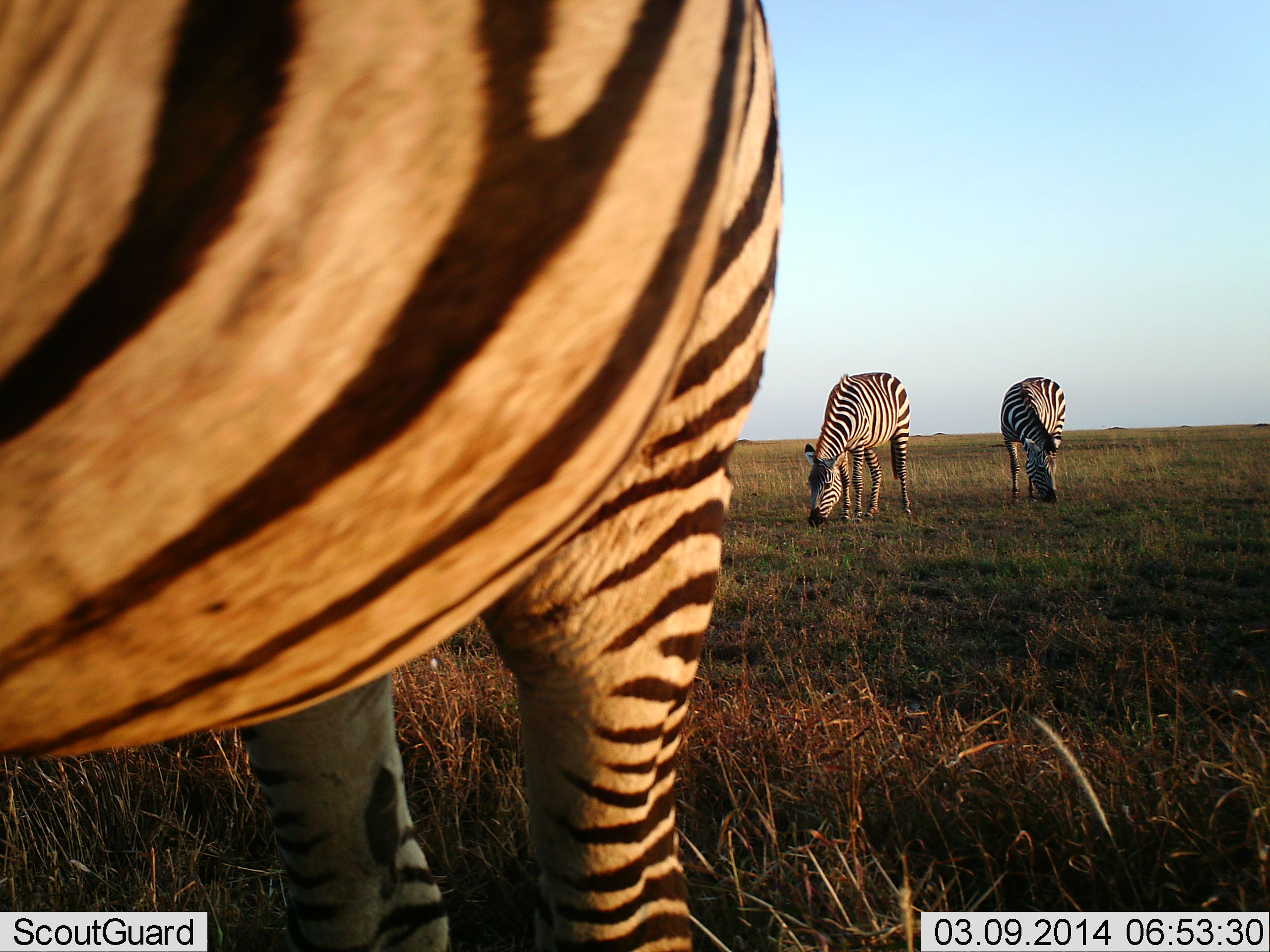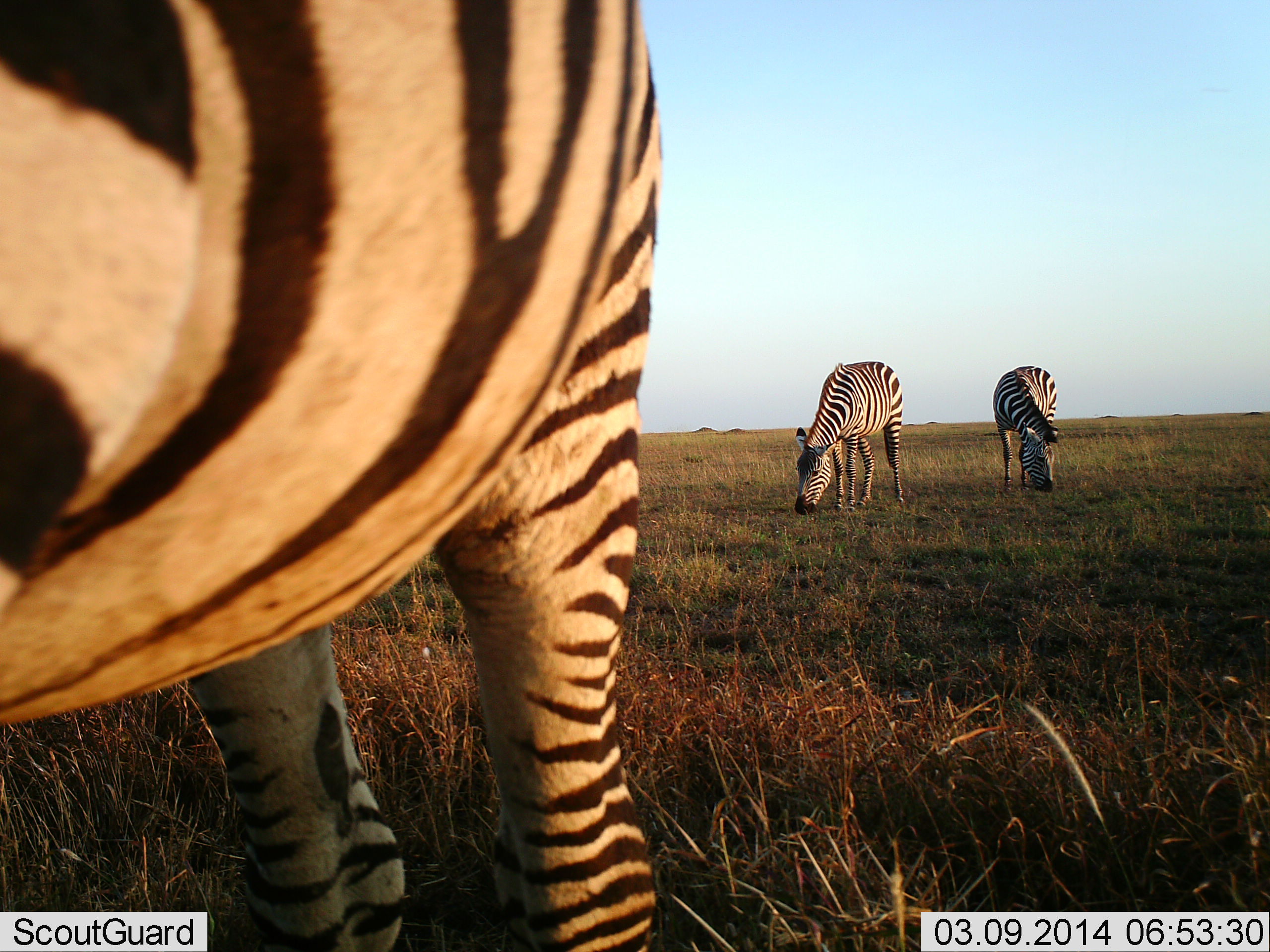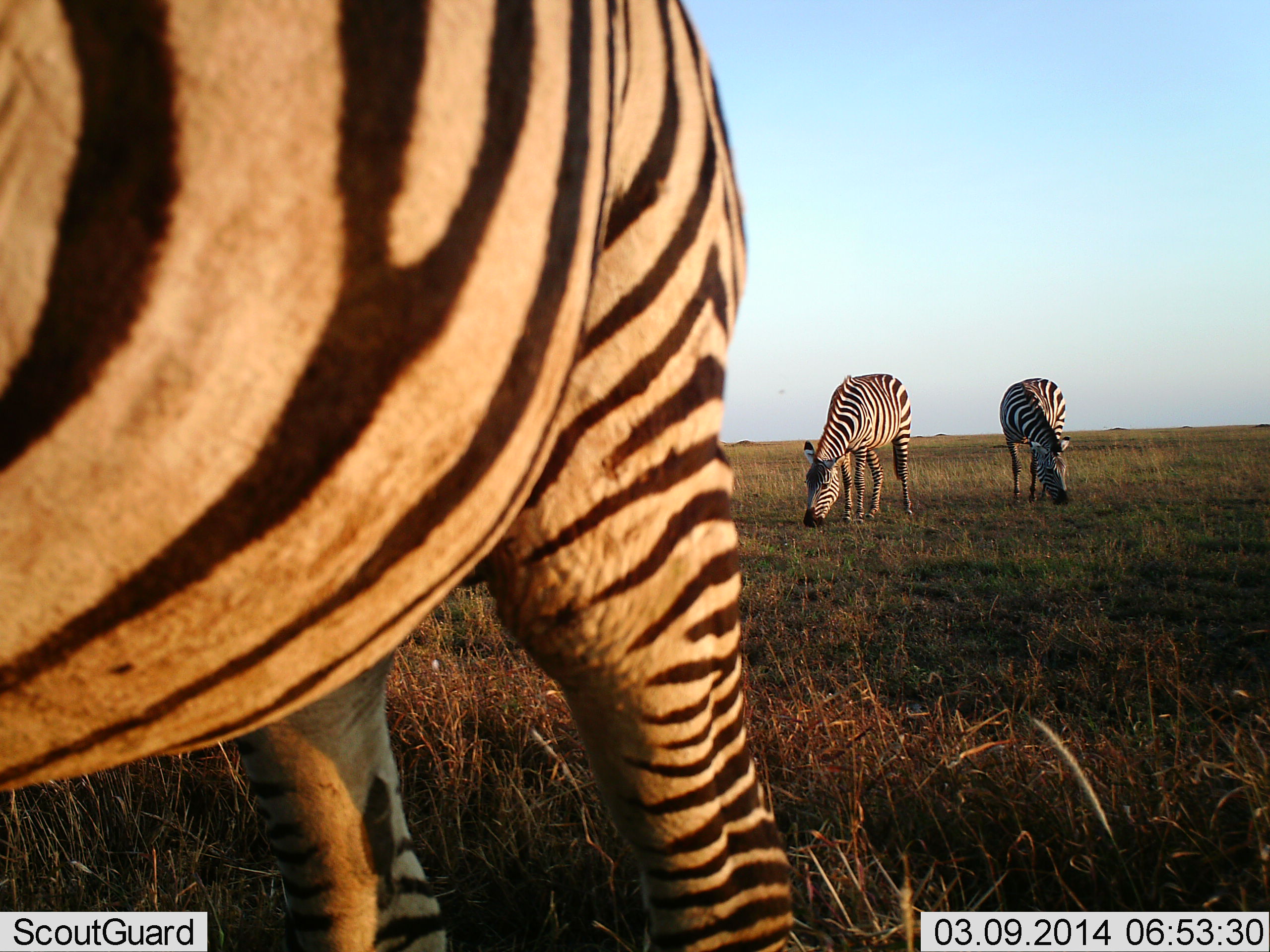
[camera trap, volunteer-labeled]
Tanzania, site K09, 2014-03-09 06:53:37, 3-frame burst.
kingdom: Animalia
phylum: Chordata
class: Mammalia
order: Perissodactyla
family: Equidae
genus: Equus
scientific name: Equus quagga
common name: plains zebra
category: zebra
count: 3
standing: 10%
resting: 0%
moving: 10%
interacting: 0%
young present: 0%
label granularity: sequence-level